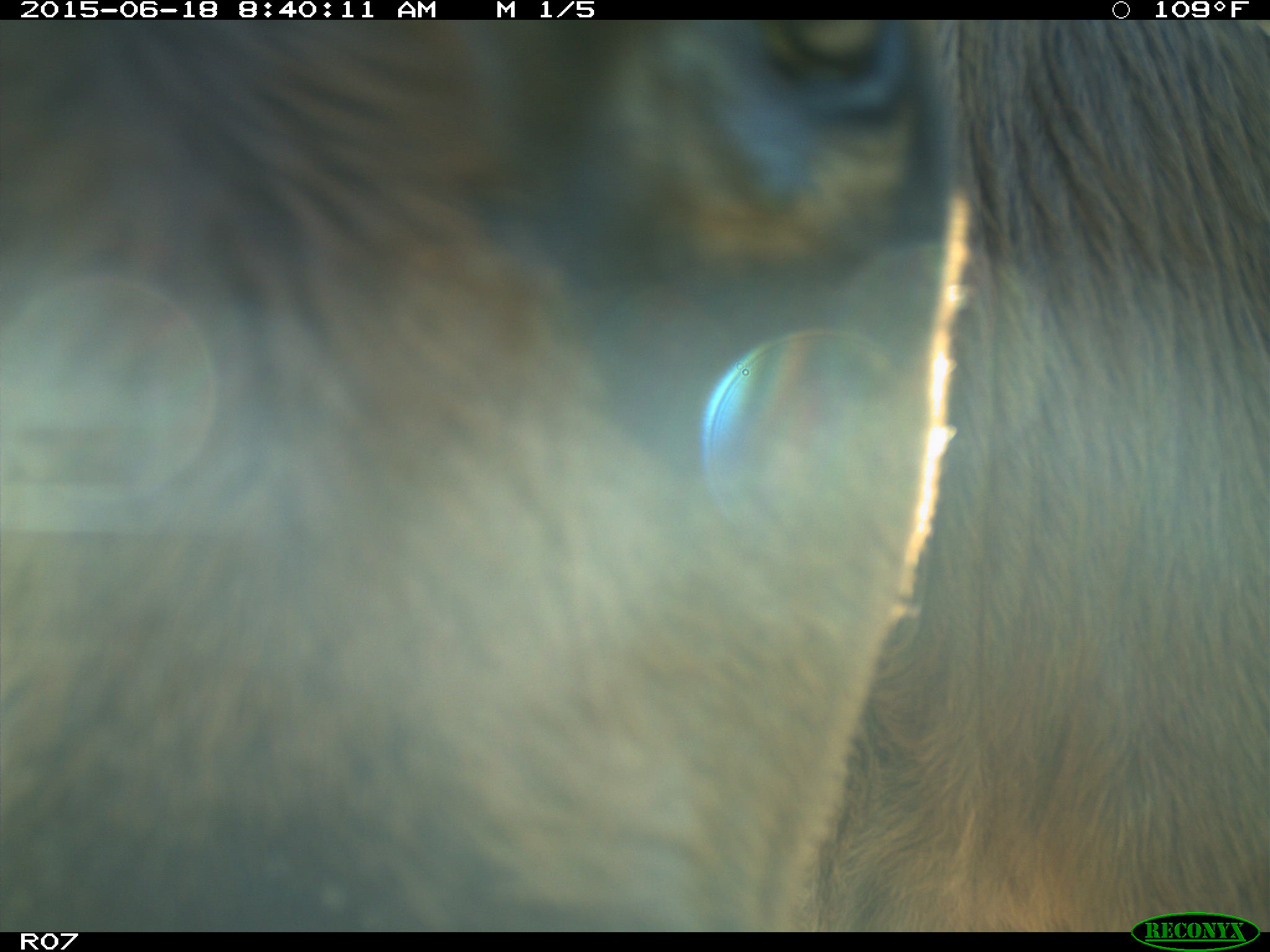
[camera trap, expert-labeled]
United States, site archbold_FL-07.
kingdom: Animalia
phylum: Chordata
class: Mammalia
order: Artiodactyla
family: Bovidae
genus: Bos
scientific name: Bos taurus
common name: domestic cow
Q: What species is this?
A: Bos taurus (domestic cow).